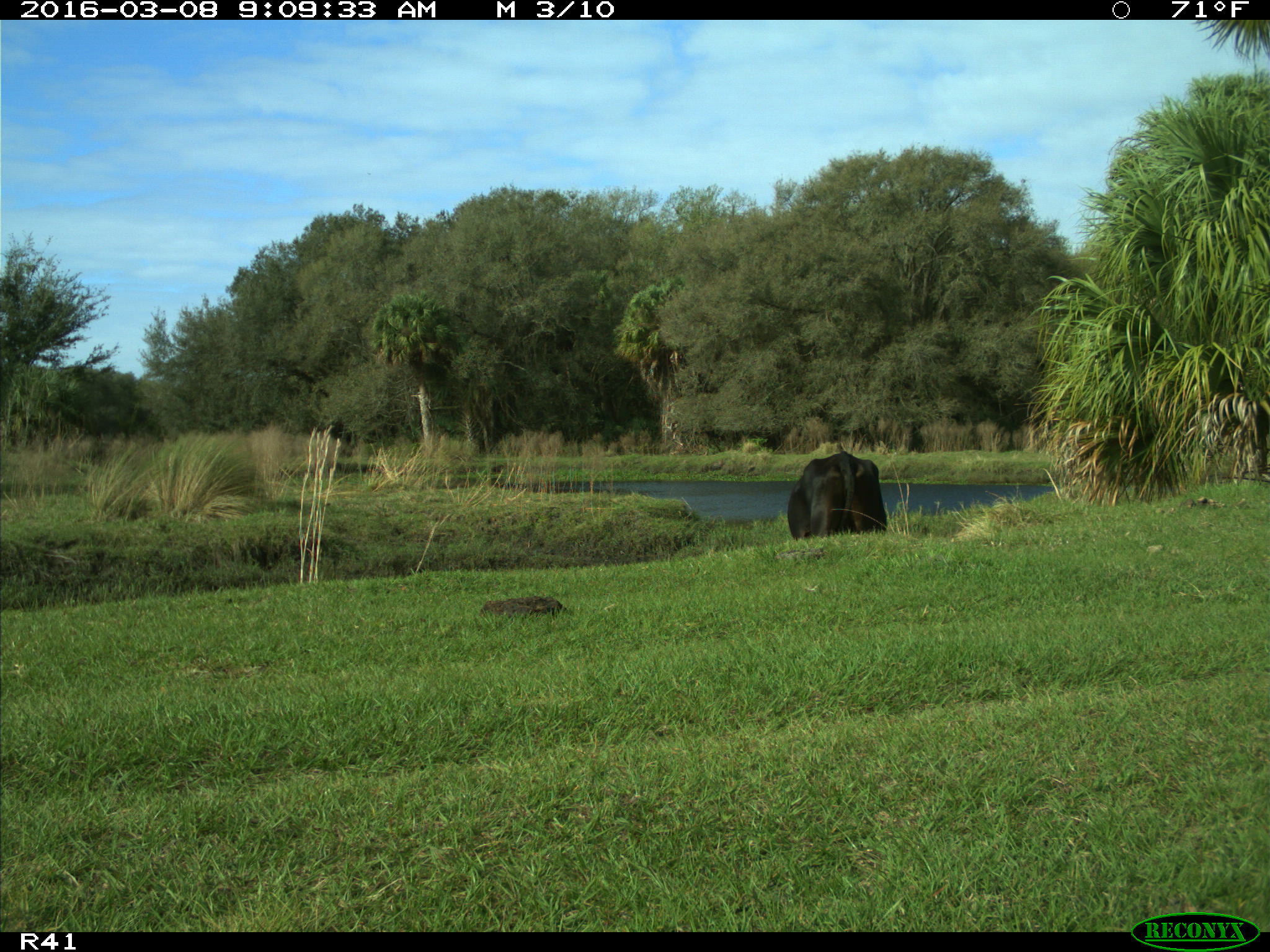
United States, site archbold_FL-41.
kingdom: Animalia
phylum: Chordata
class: Mammalia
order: Artiodactyla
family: Bovidae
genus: Bos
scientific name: Bos taurus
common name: domestic cow